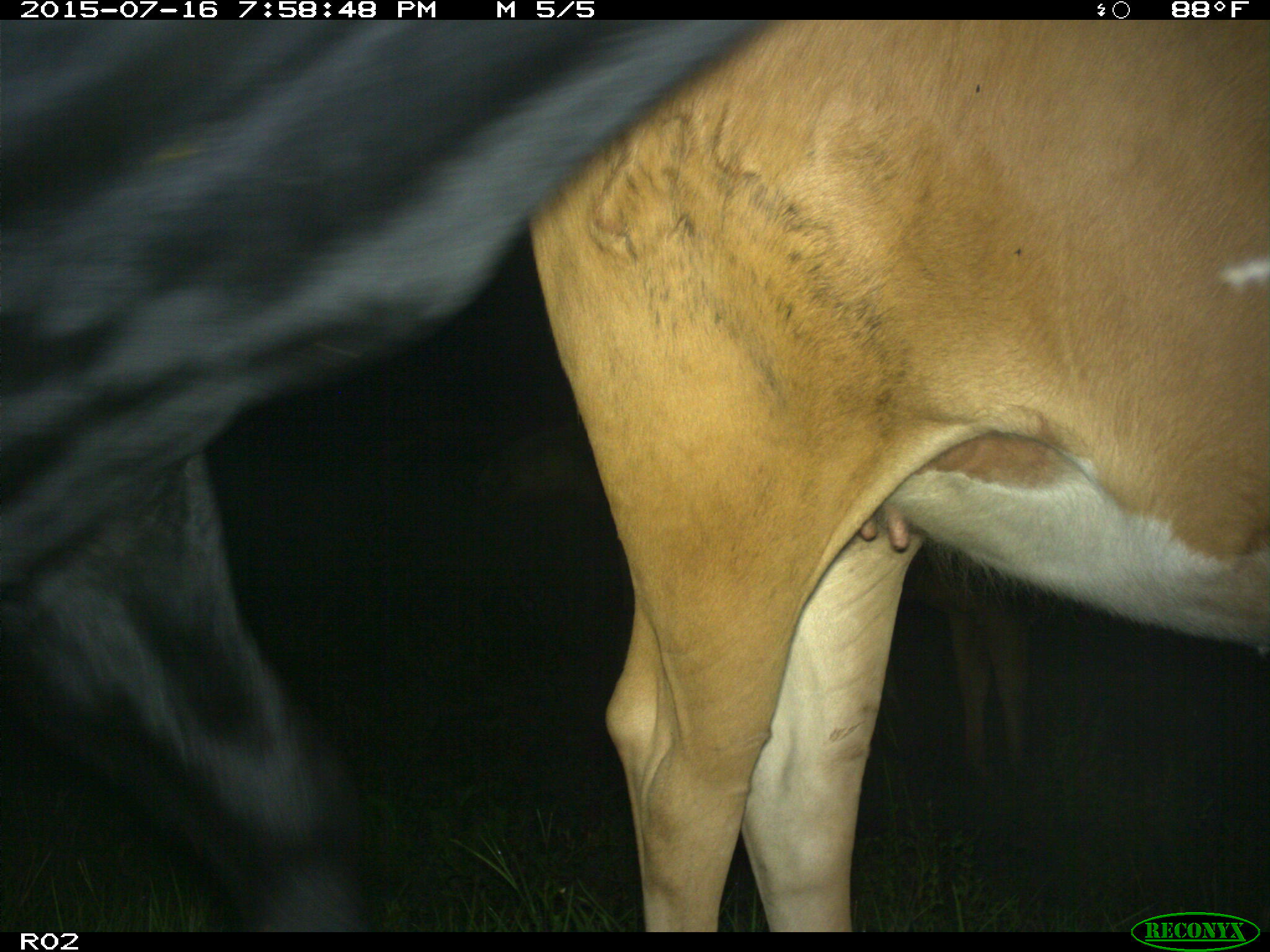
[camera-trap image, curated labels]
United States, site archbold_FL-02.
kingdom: Animalia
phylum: Chordata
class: Mammalia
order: Artiodactyla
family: Bovidae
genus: Bos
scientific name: Bos taurus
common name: domestic cow